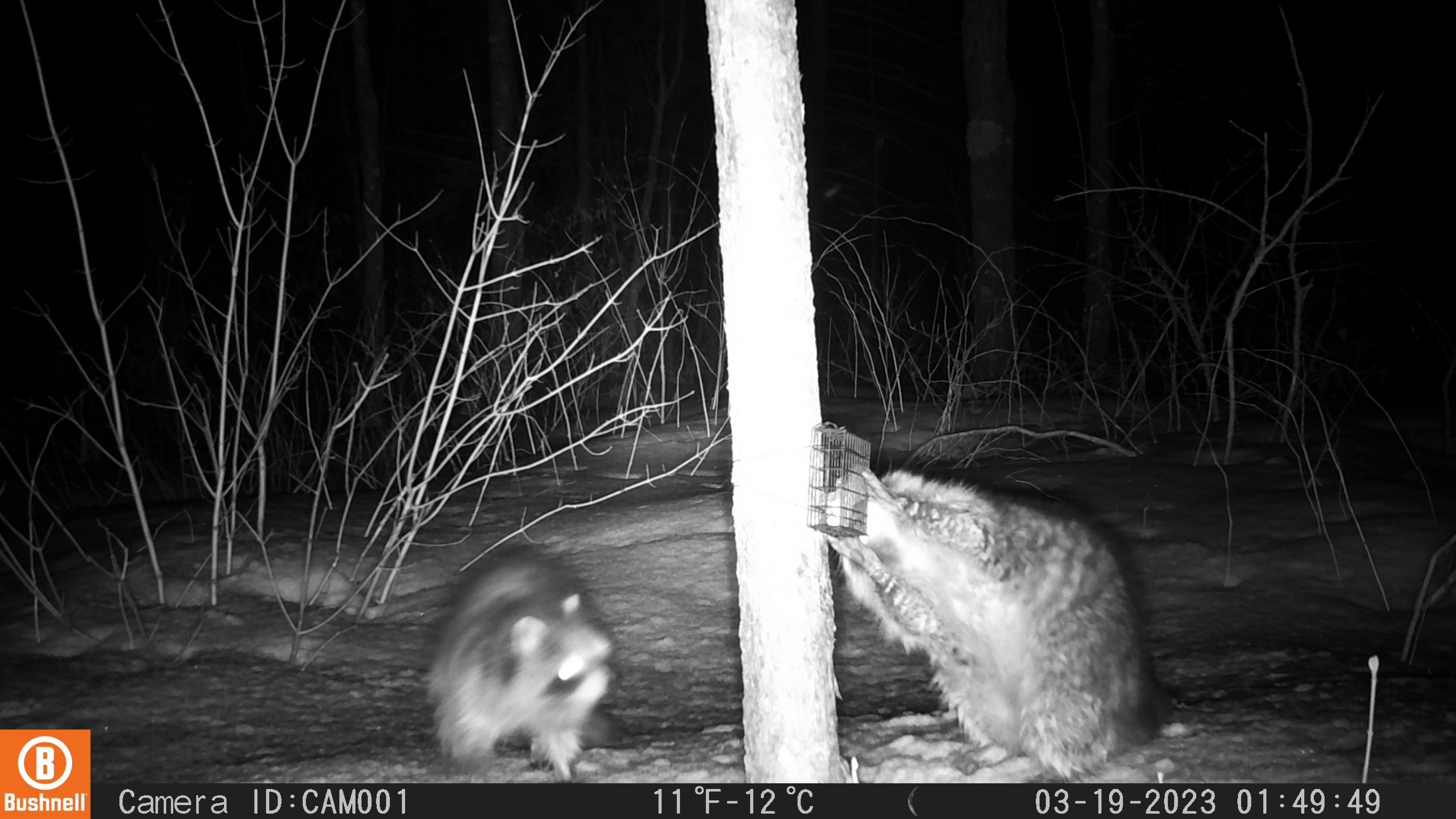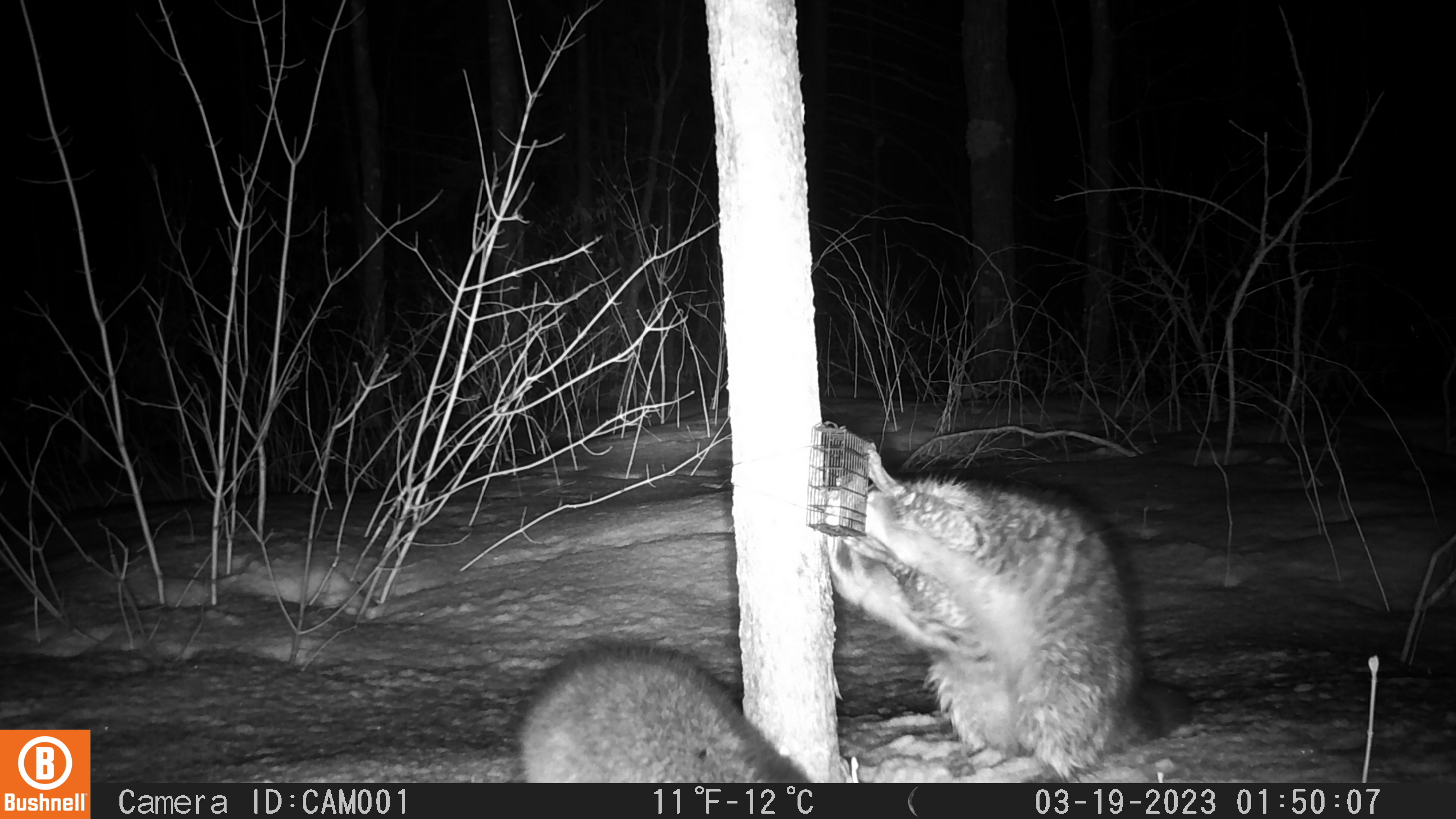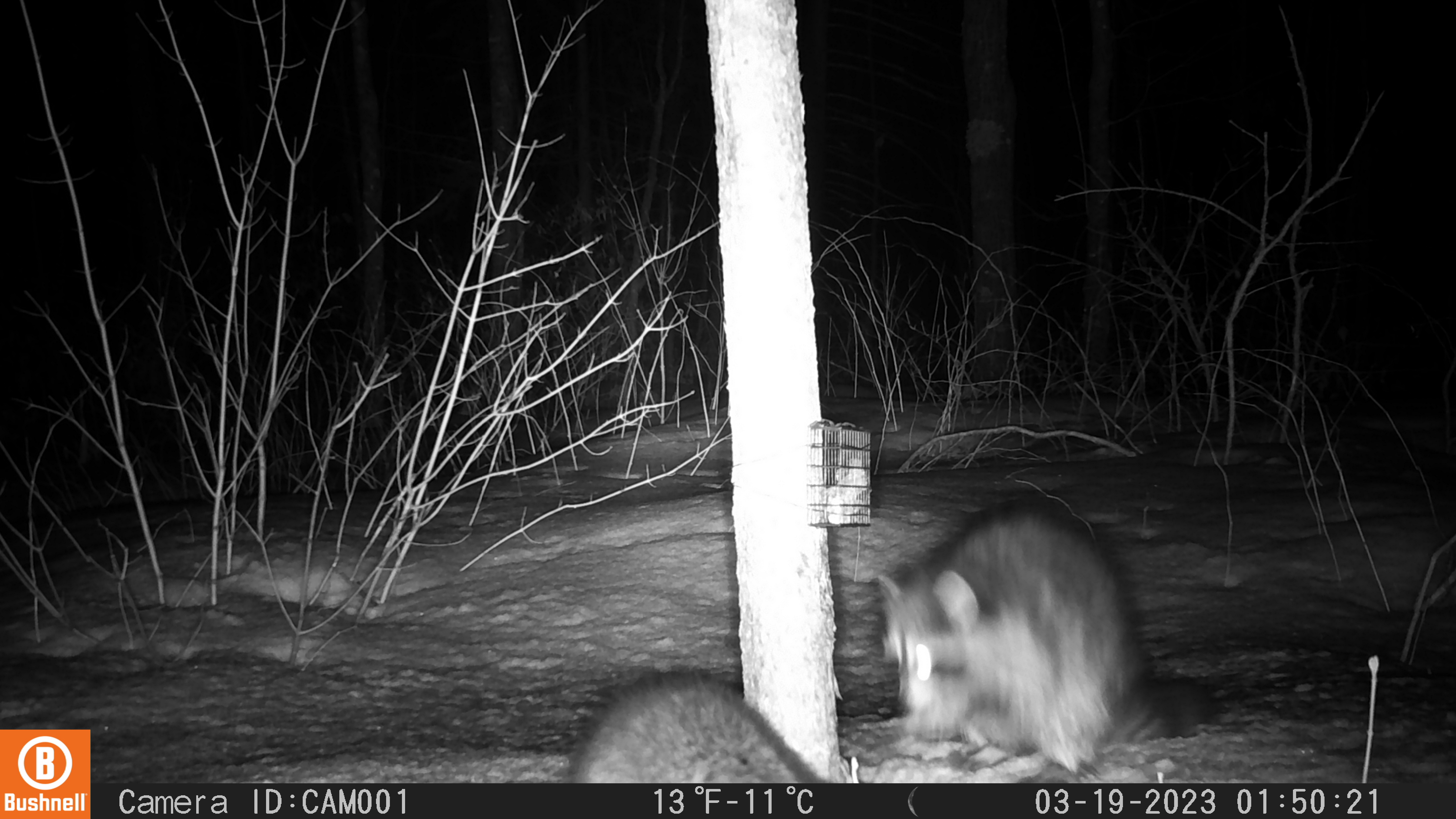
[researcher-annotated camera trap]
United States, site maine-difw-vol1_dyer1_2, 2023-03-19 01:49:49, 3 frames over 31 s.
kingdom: Animalia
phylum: Chordata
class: Mammalia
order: Carnivora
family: Procyonidae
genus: Procyon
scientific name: Procyon lotor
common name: raccoon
Raccoon (Procyon lotor).